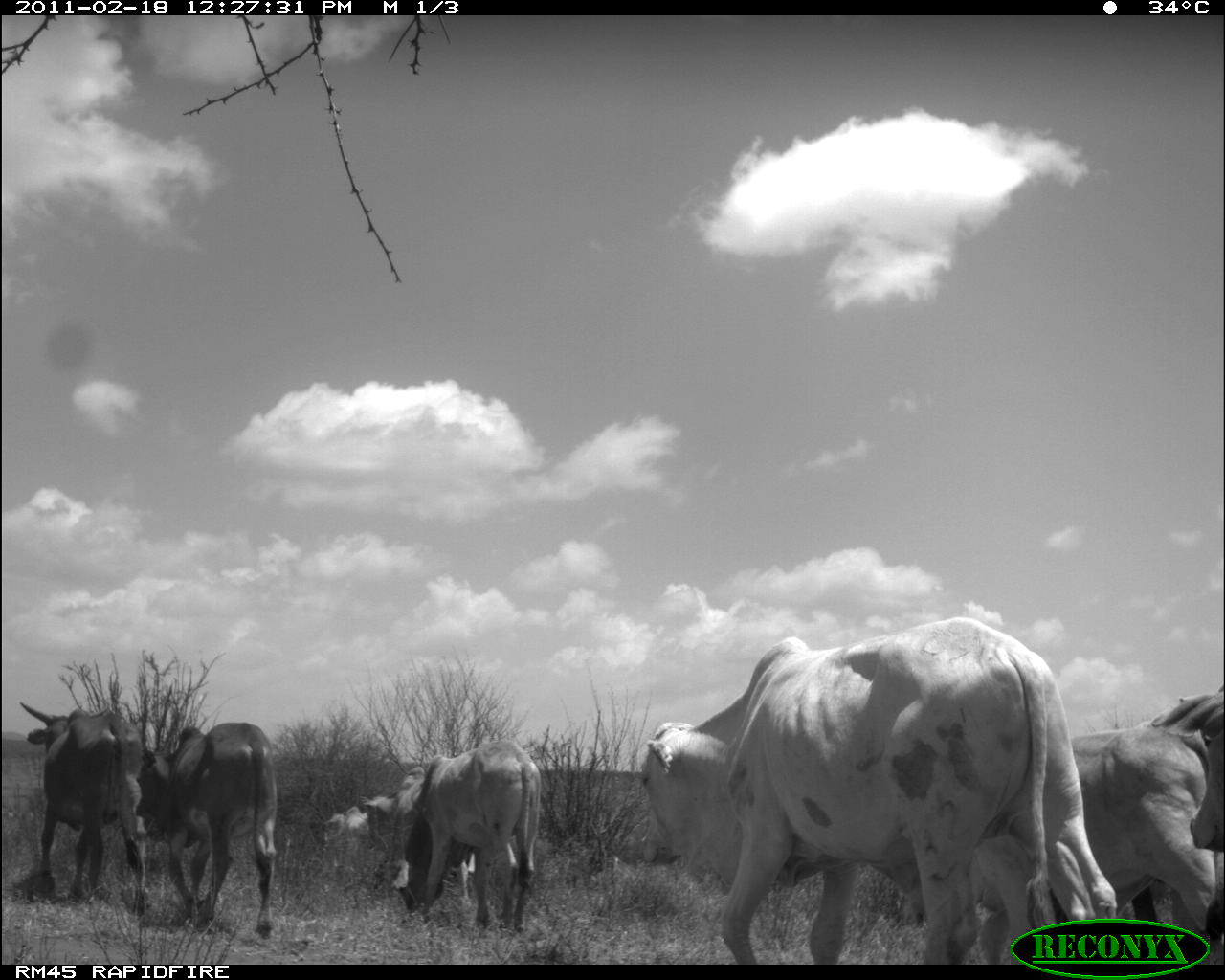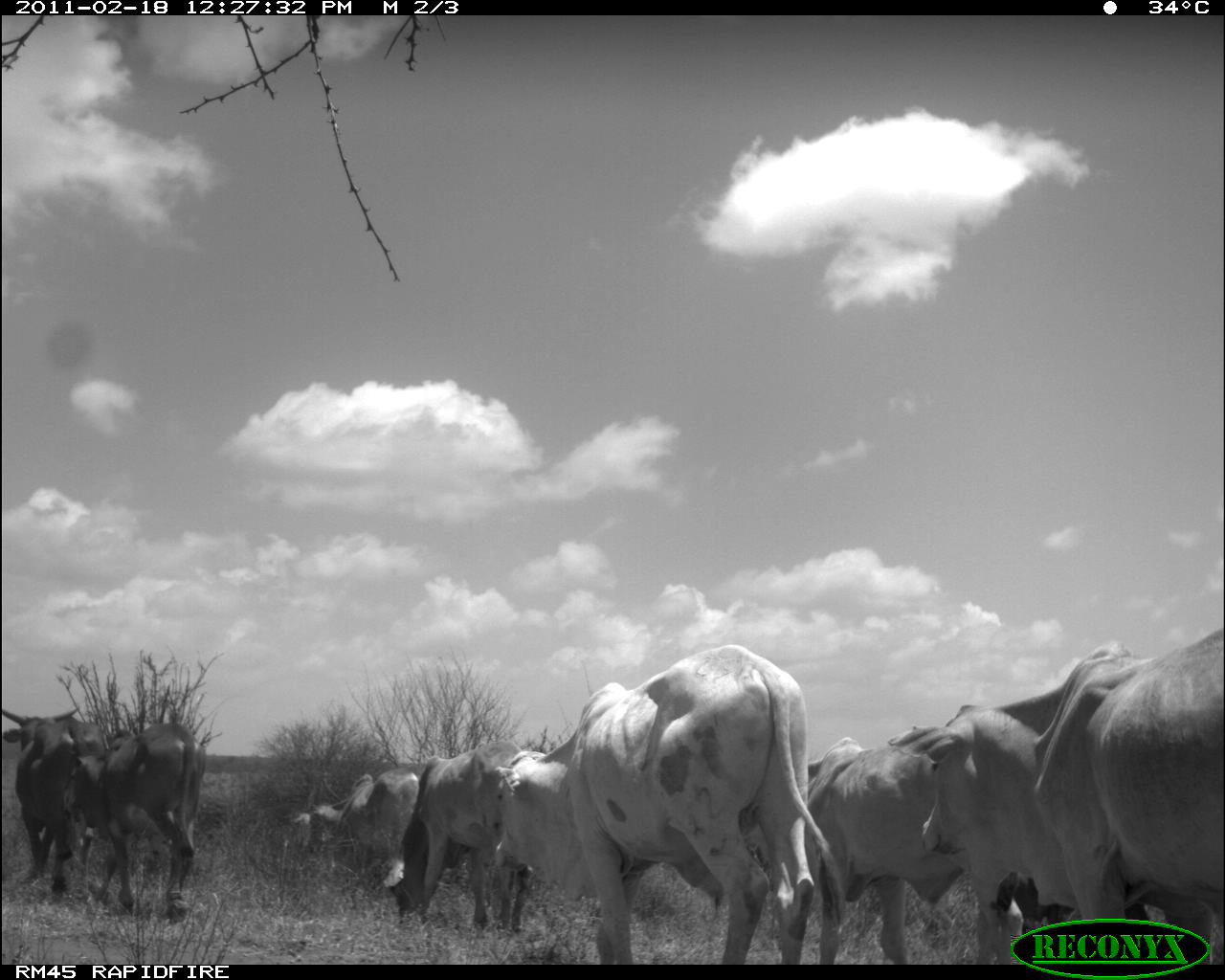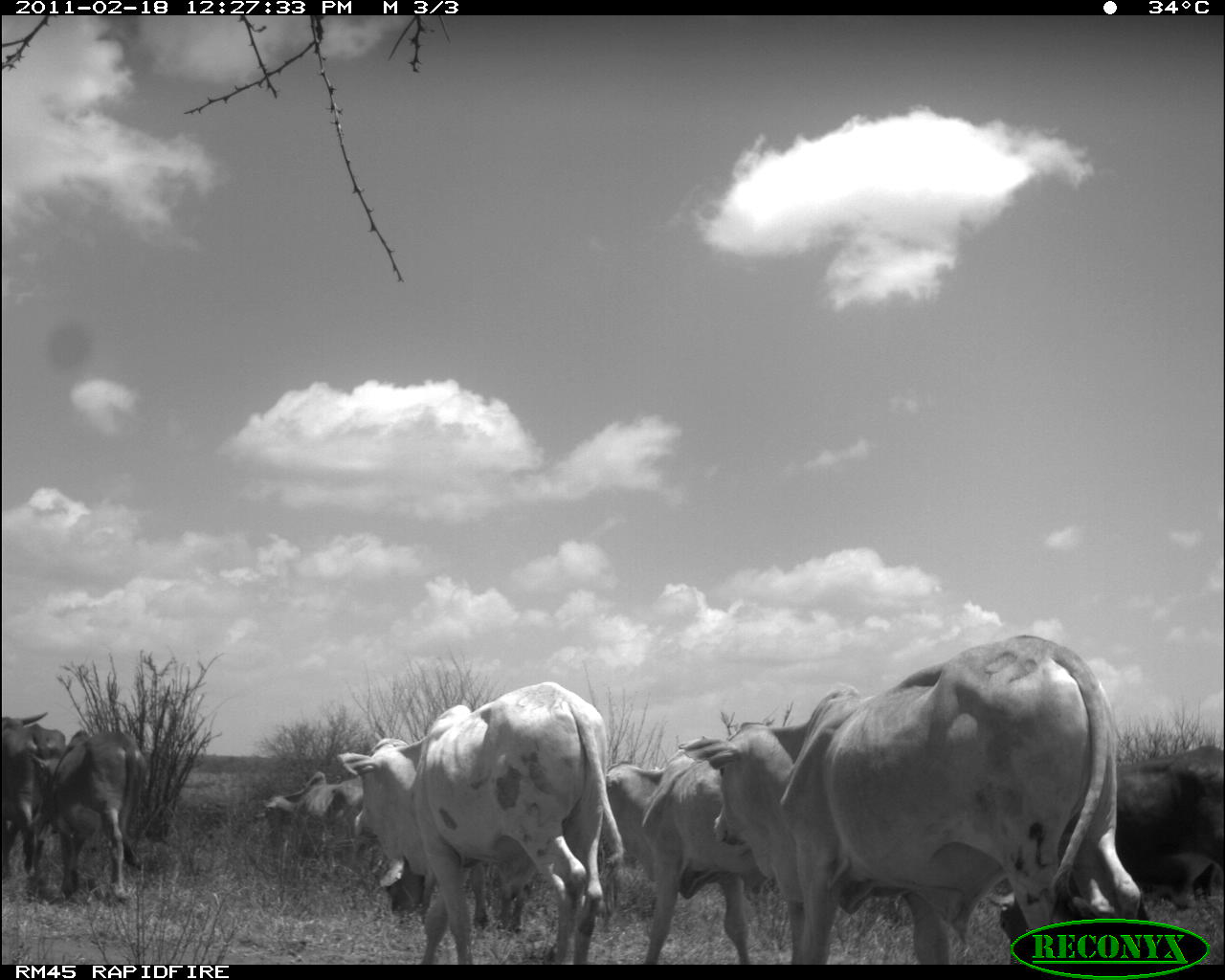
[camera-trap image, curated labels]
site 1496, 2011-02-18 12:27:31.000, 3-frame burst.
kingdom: Animalia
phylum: Chordata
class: Mammalia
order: Artiodactyla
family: Bovidae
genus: Bos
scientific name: Bos taurus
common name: domestic cattle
Bos taurus (domestic cattle), count 7.